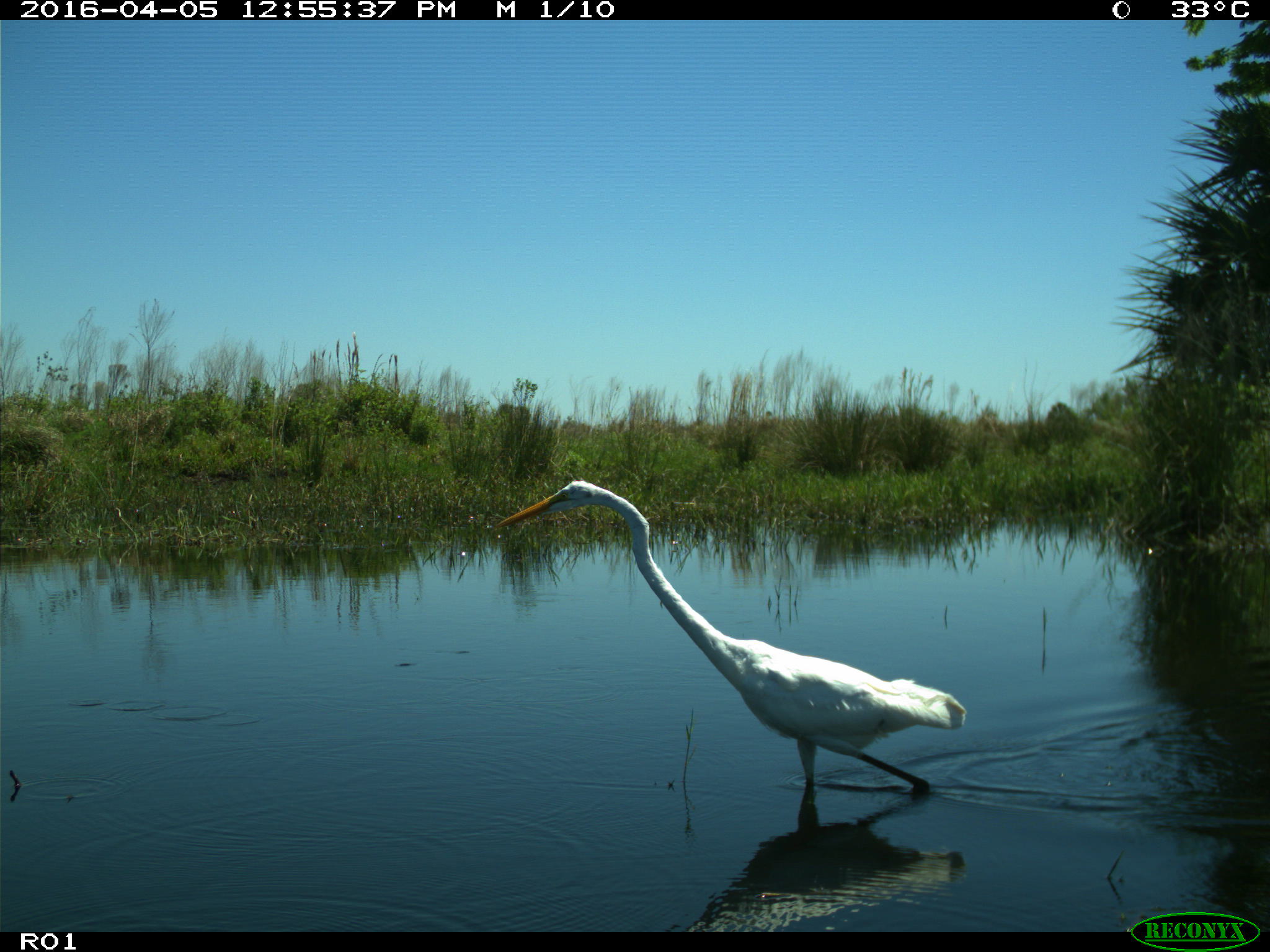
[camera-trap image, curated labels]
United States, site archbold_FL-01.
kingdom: Animalia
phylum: Chordata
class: Aves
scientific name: Aves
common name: birds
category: unidentified bird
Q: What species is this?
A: Unidentified bird (birds) (Aves).